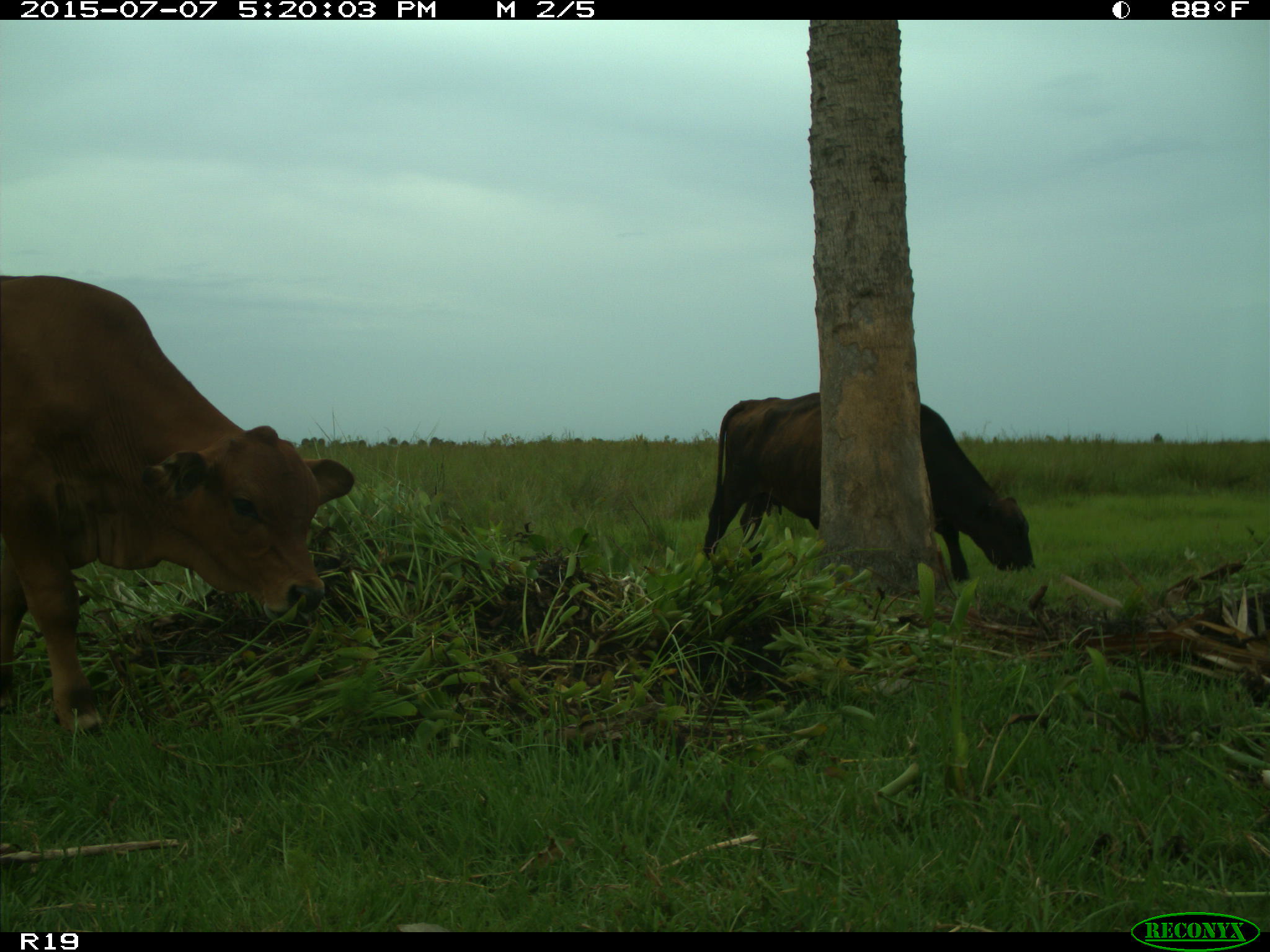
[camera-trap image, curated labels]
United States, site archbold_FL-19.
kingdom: Animalia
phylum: Chordata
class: Mammalia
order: Artiodactyla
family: Bovidae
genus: Bos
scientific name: Bos taurus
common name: domestic cow